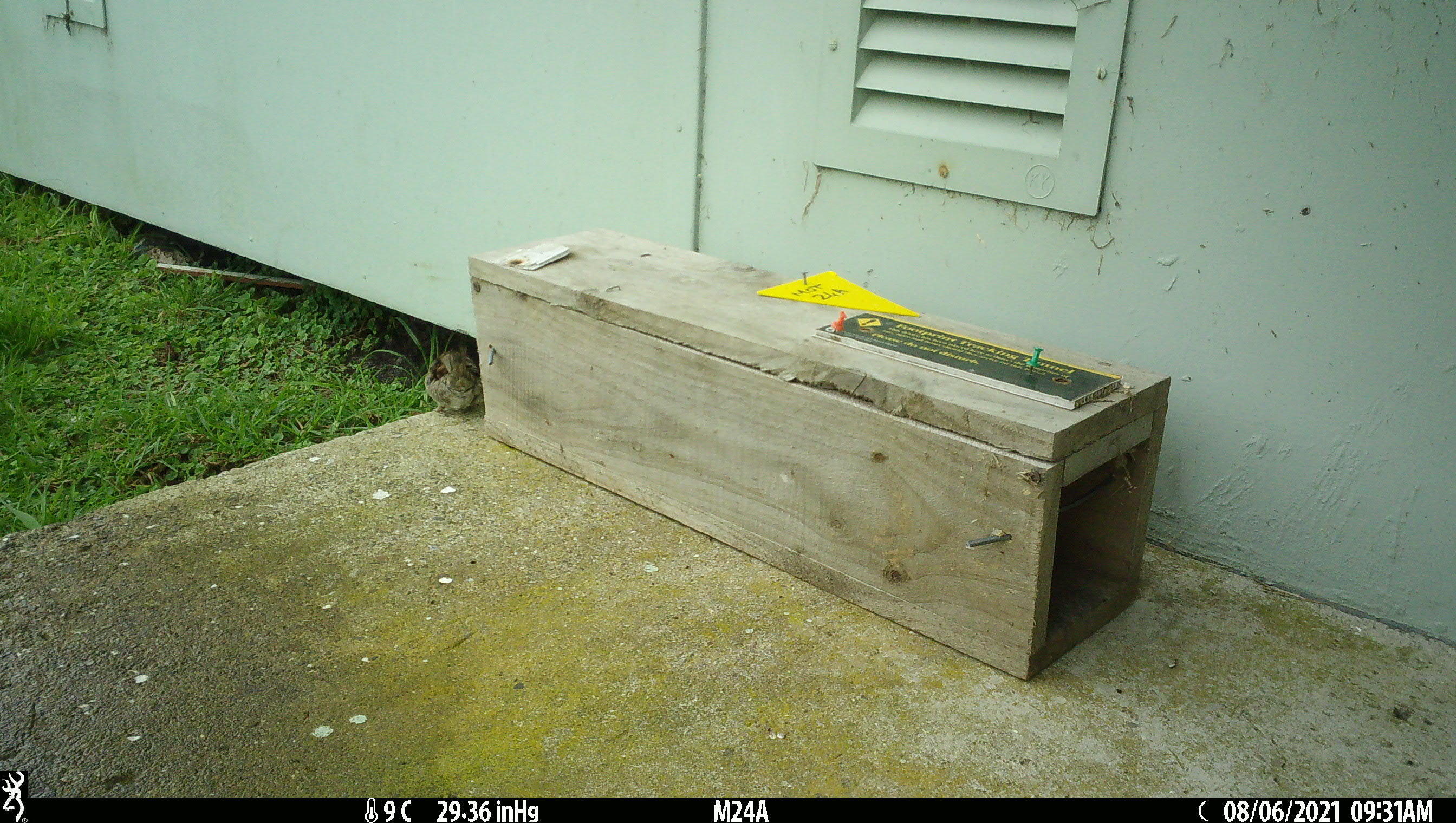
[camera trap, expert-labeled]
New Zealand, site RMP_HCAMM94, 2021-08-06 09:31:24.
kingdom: Animalia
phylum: Chordata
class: Aves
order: Passeriformes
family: Passeridae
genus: Passer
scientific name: Passer domesticus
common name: house sparrow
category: sparrow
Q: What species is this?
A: Sparrow (house sparrow) (Passer domesticus).